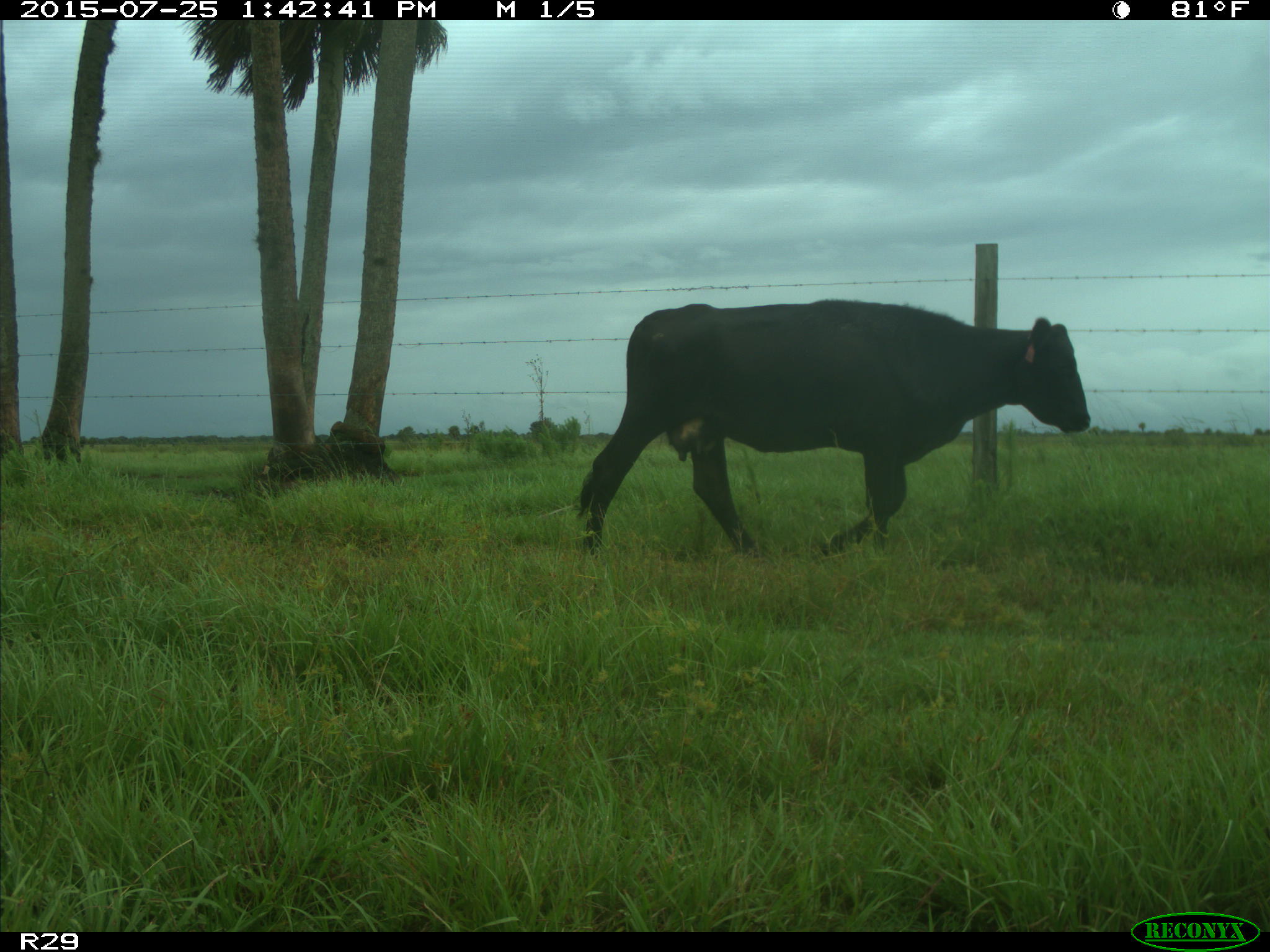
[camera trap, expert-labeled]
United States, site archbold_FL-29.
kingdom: Animalia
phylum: Chordata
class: Mammalia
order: Artiodactyla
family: Bovidae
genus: Bos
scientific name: Bos taurus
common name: domestic cow